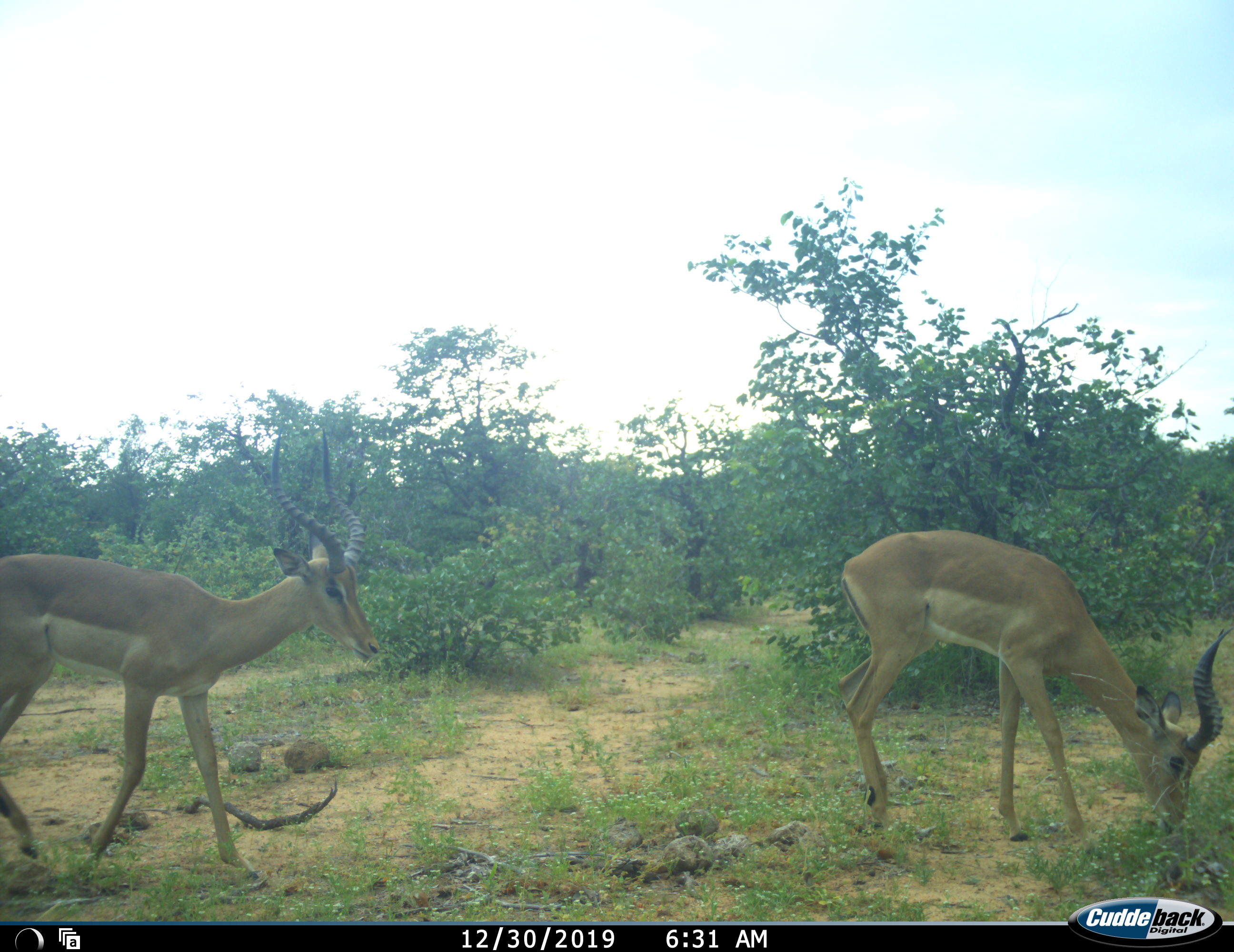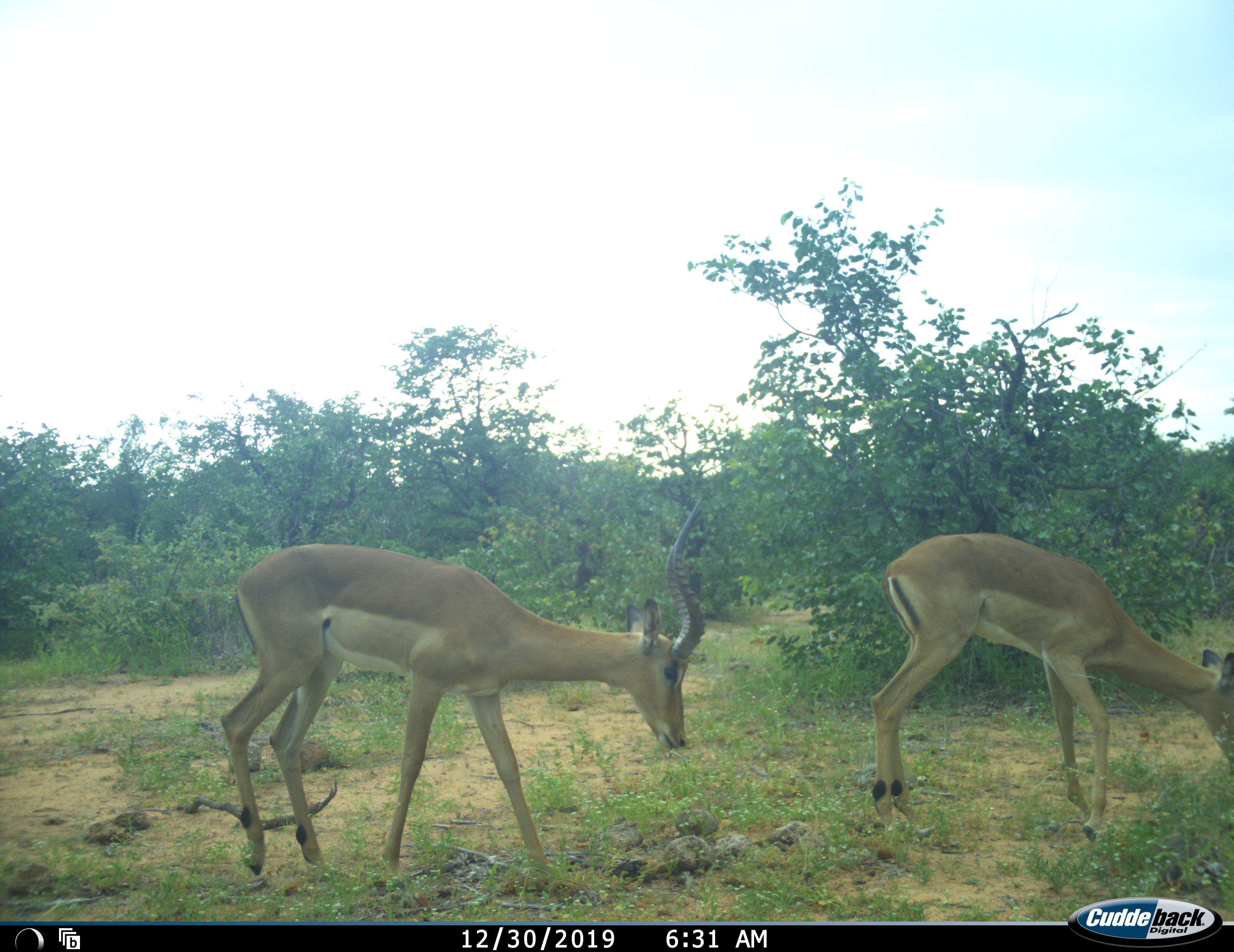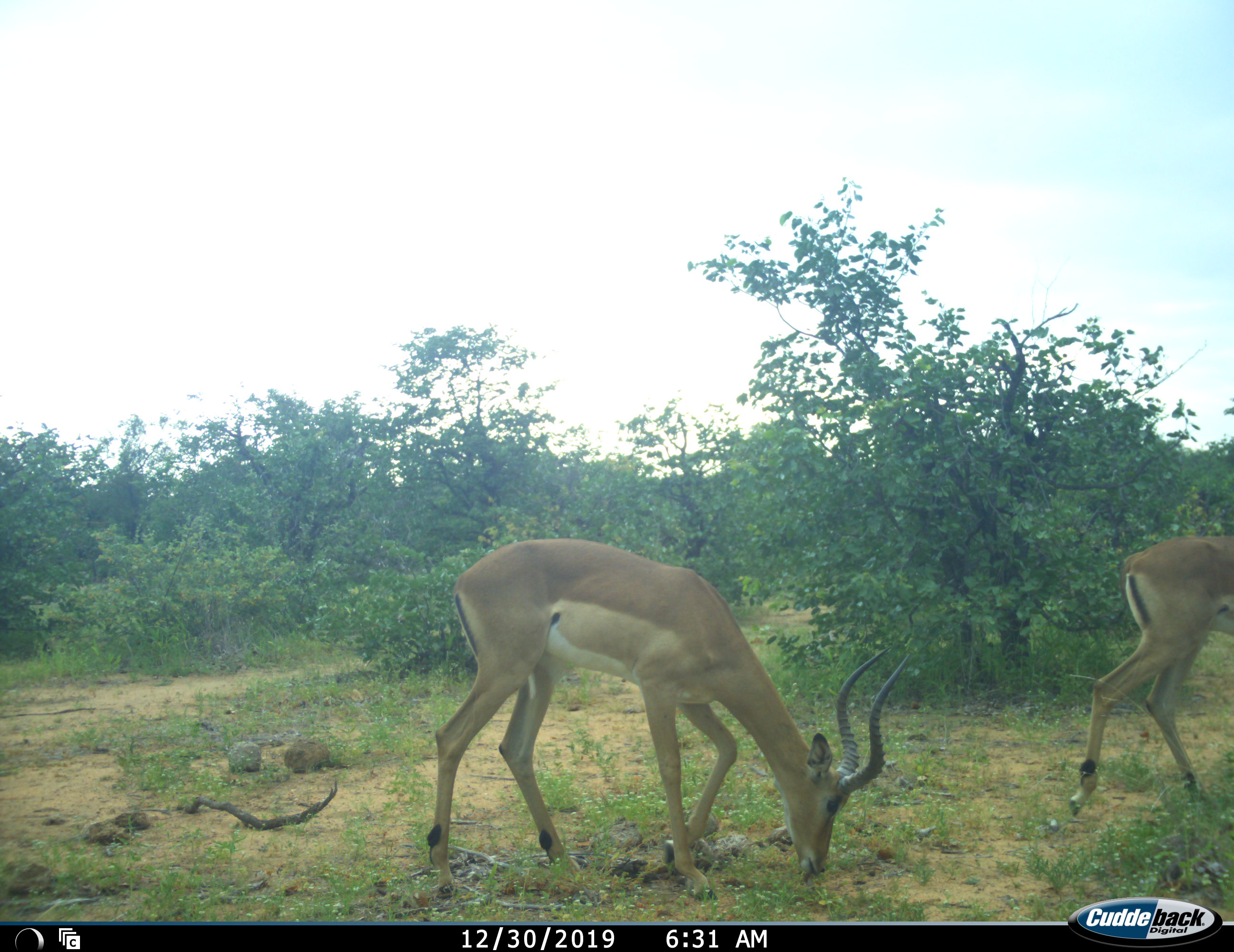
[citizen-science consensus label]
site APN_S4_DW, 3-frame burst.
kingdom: Animalia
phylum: Chordata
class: Mammalia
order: Artiodactyla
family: Bovidae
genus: Aepyceros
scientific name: Aepyceros melampus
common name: impala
Impala (Aepyceros melampus), count 2. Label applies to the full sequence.